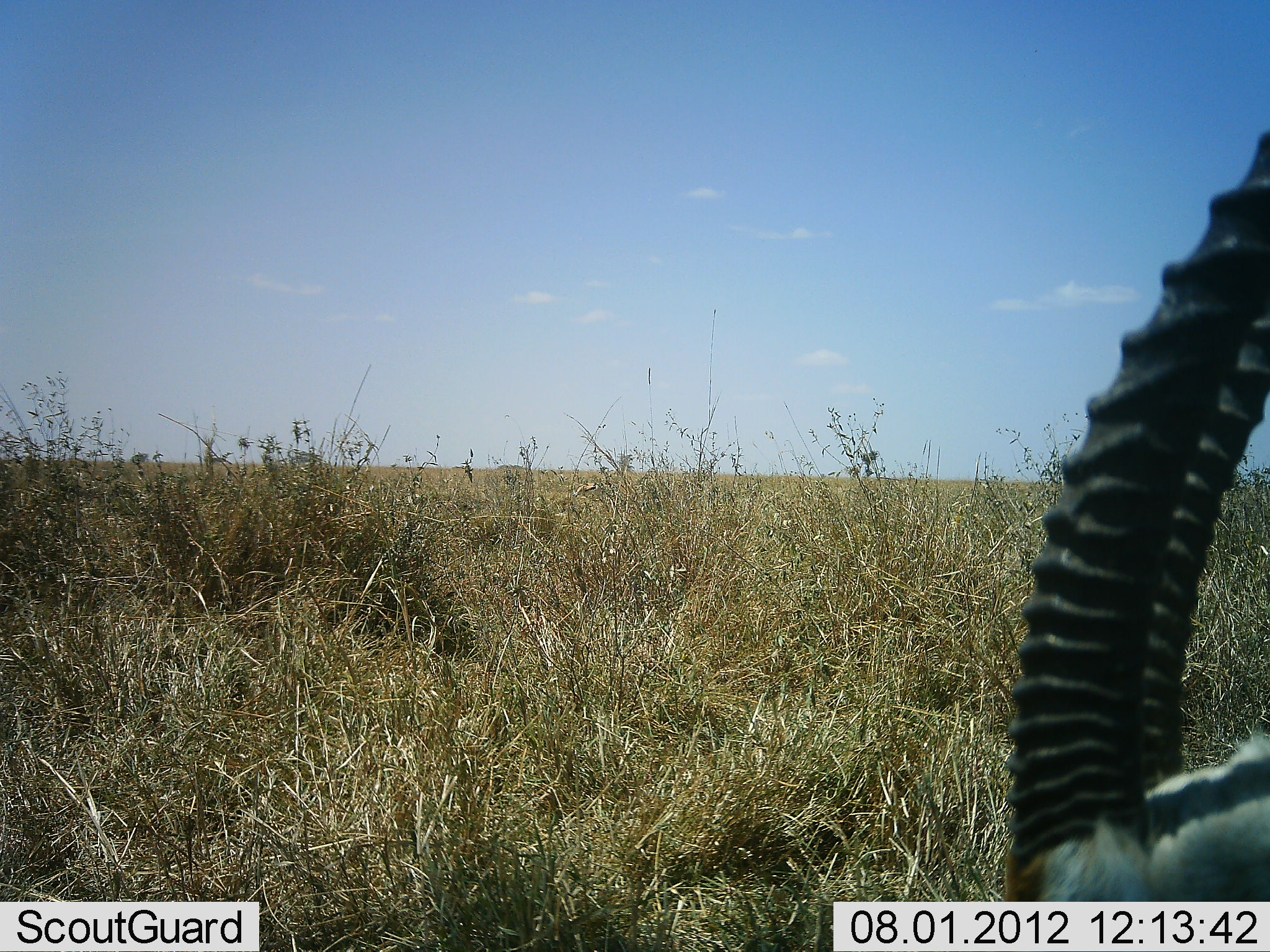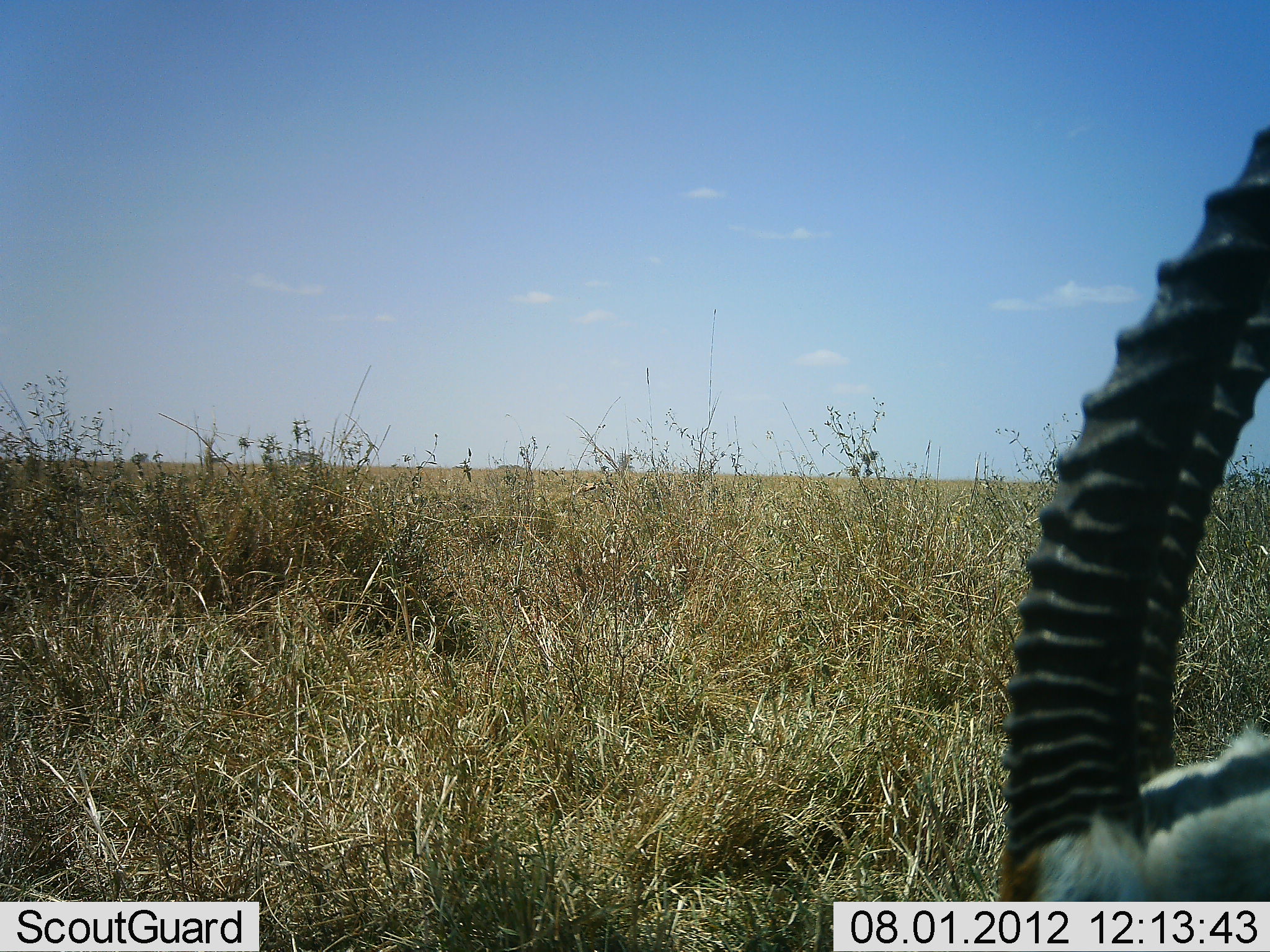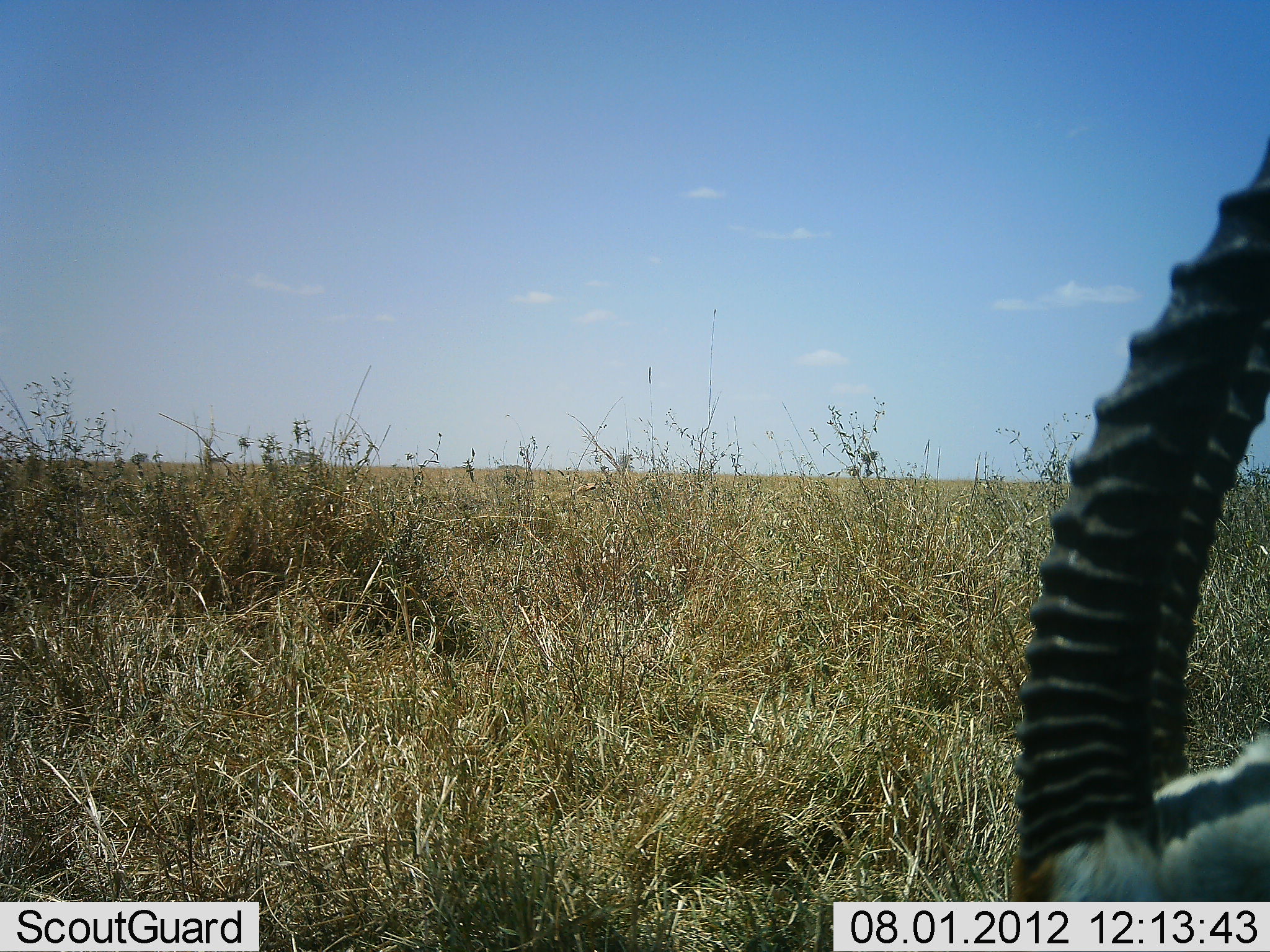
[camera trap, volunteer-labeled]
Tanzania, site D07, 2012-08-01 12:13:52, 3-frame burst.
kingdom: Animalia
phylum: Chordata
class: Mammalia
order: Artiodactyla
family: Bovidae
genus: Eudorcas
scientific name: Eudorcas thomsonii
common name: thomson's gazelle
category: gazellethomsons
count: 1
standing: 60%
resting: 0%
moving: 0%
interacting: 0%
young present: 0%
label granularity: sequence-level